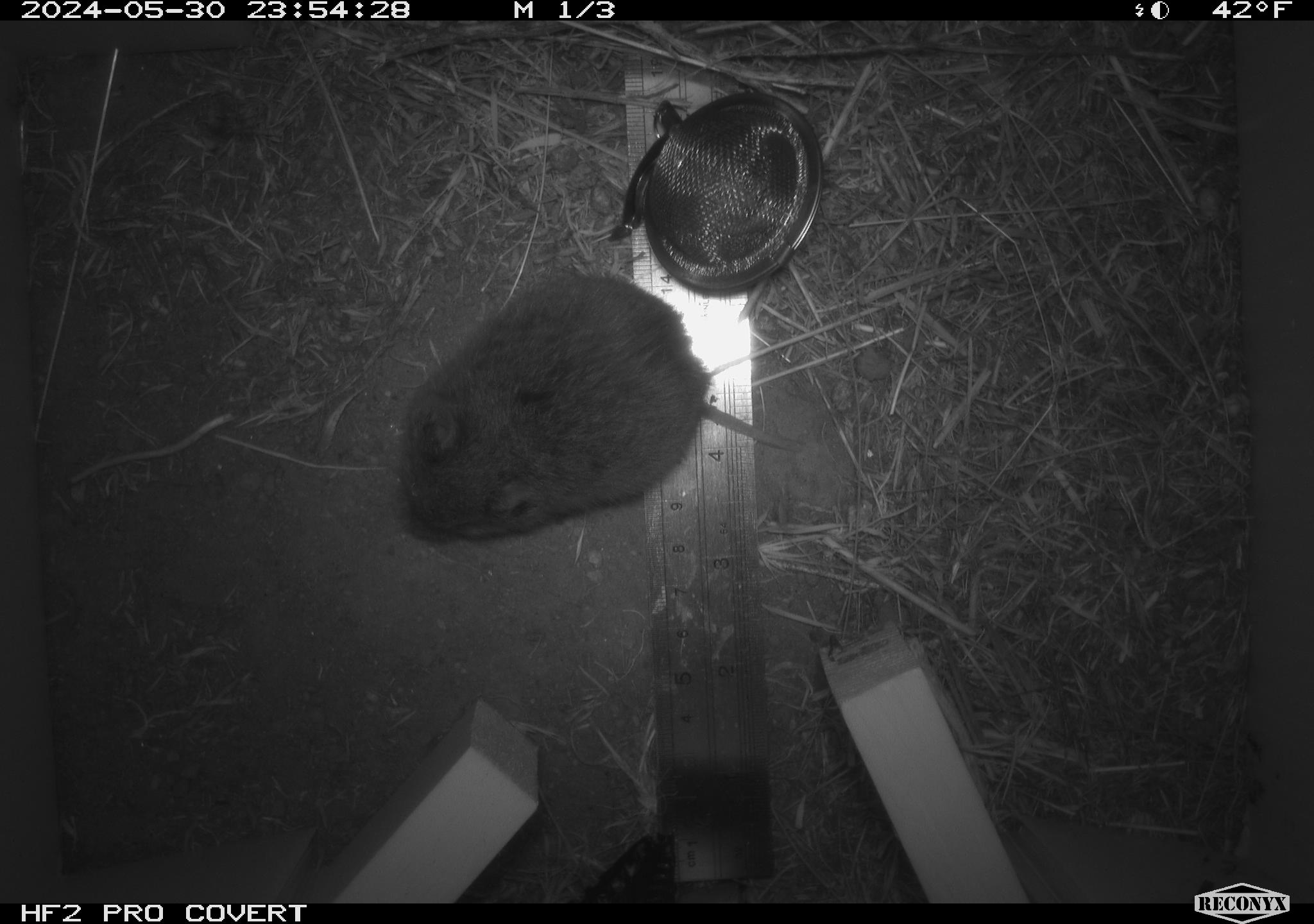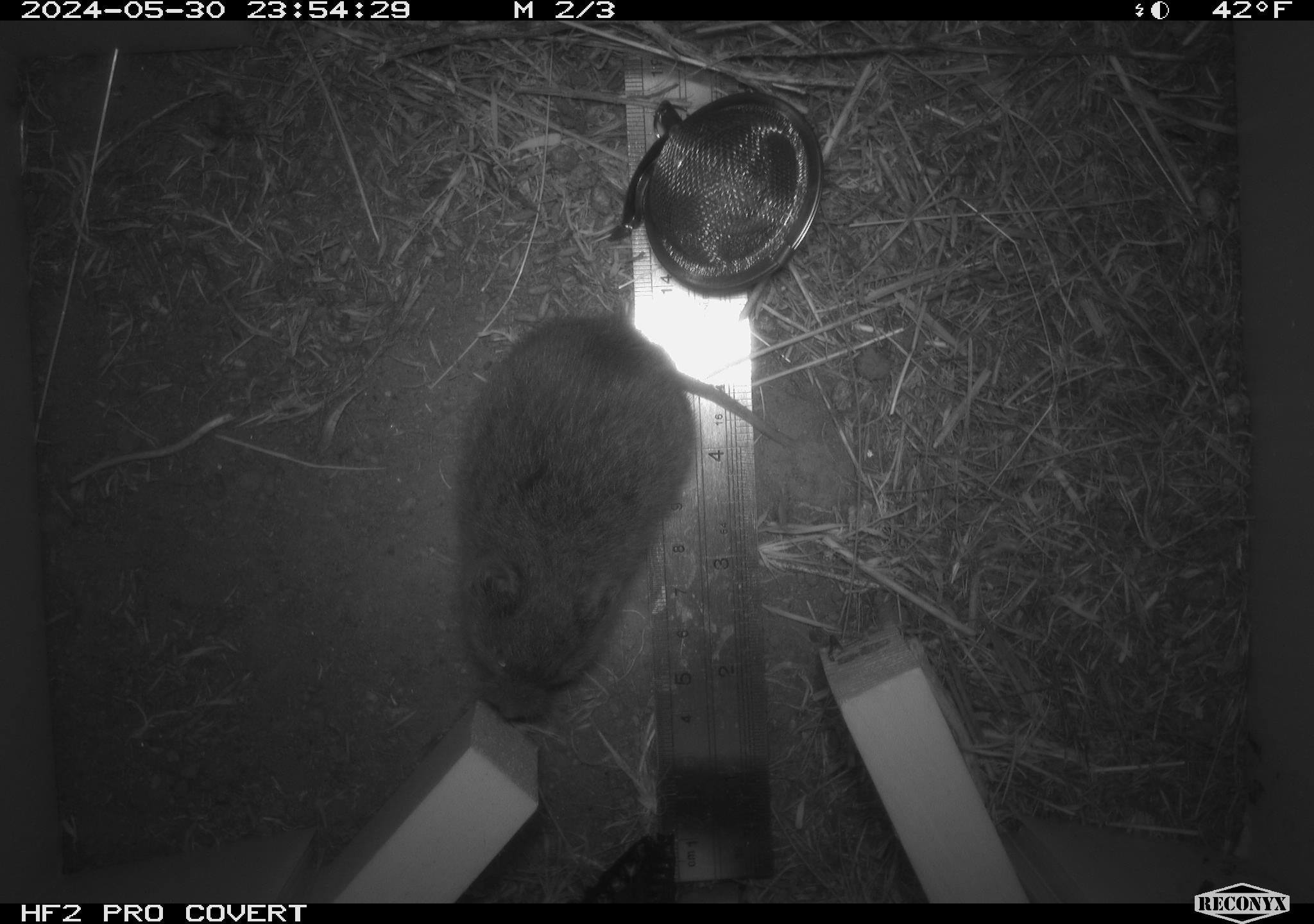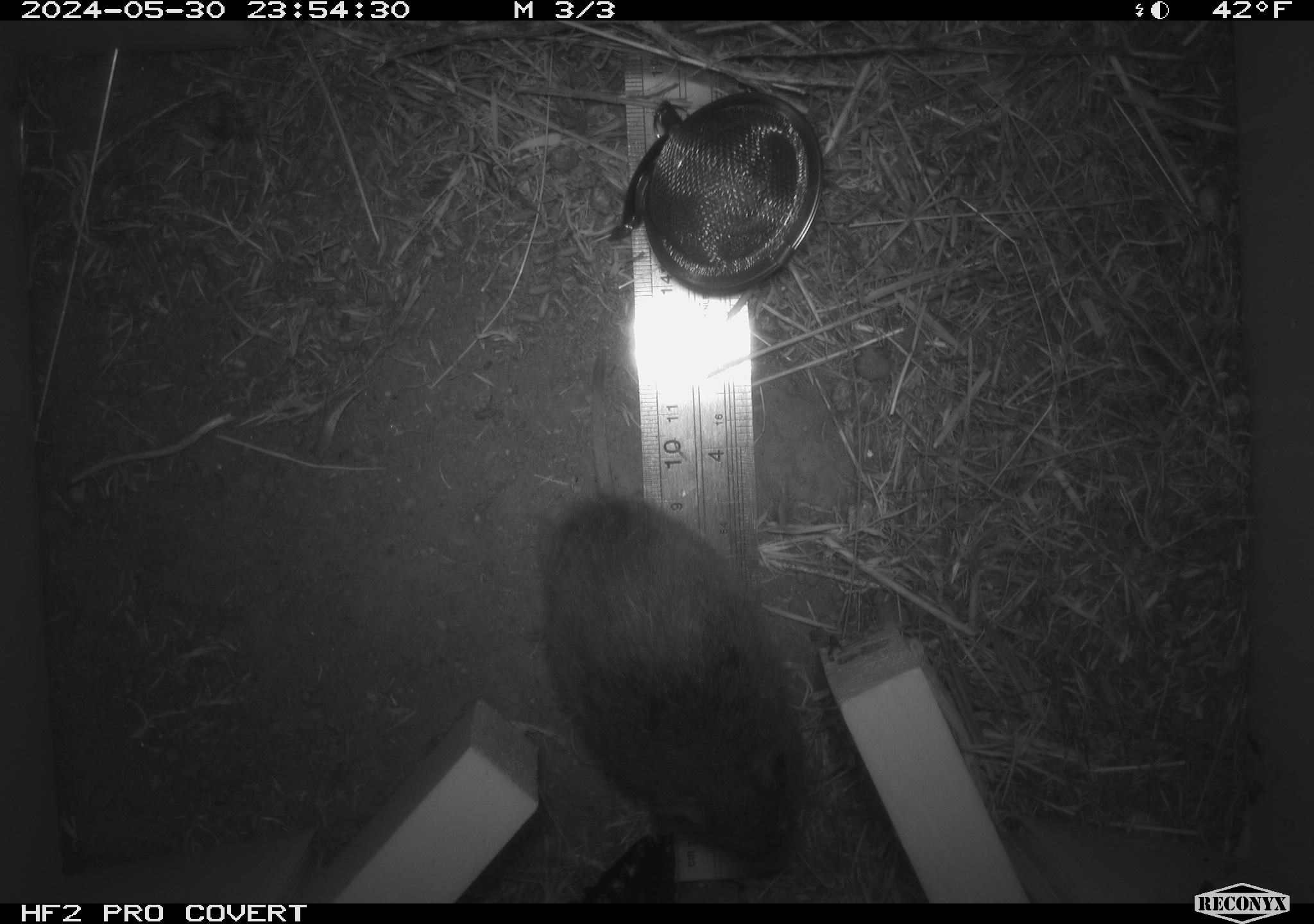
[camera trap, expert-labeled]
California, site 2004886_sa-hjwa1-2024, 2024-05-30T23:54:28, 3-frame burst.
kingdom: Animalia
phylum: Chordata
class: Mammalia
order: Rodentia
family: Cricetidae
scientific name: Cricetidae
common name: hamsters, voles, lemmings, and allies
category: cricetidae family